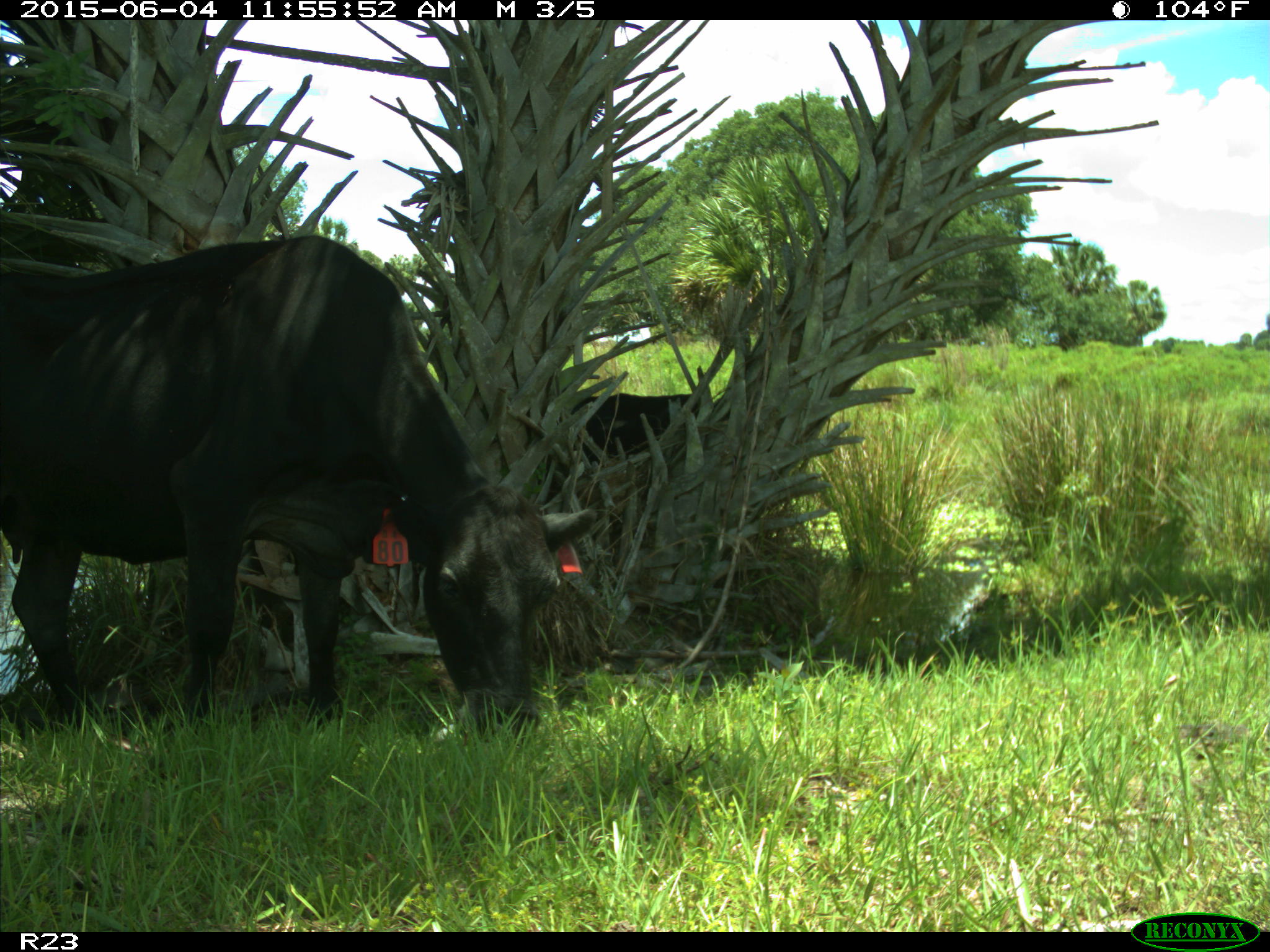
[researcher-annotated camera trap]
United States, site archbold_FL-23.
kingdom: Animalia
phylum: Chordata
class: Mammalia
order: Artiodactyla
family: Bovidae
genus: Bos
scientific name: Bos taurus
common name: domestic cow